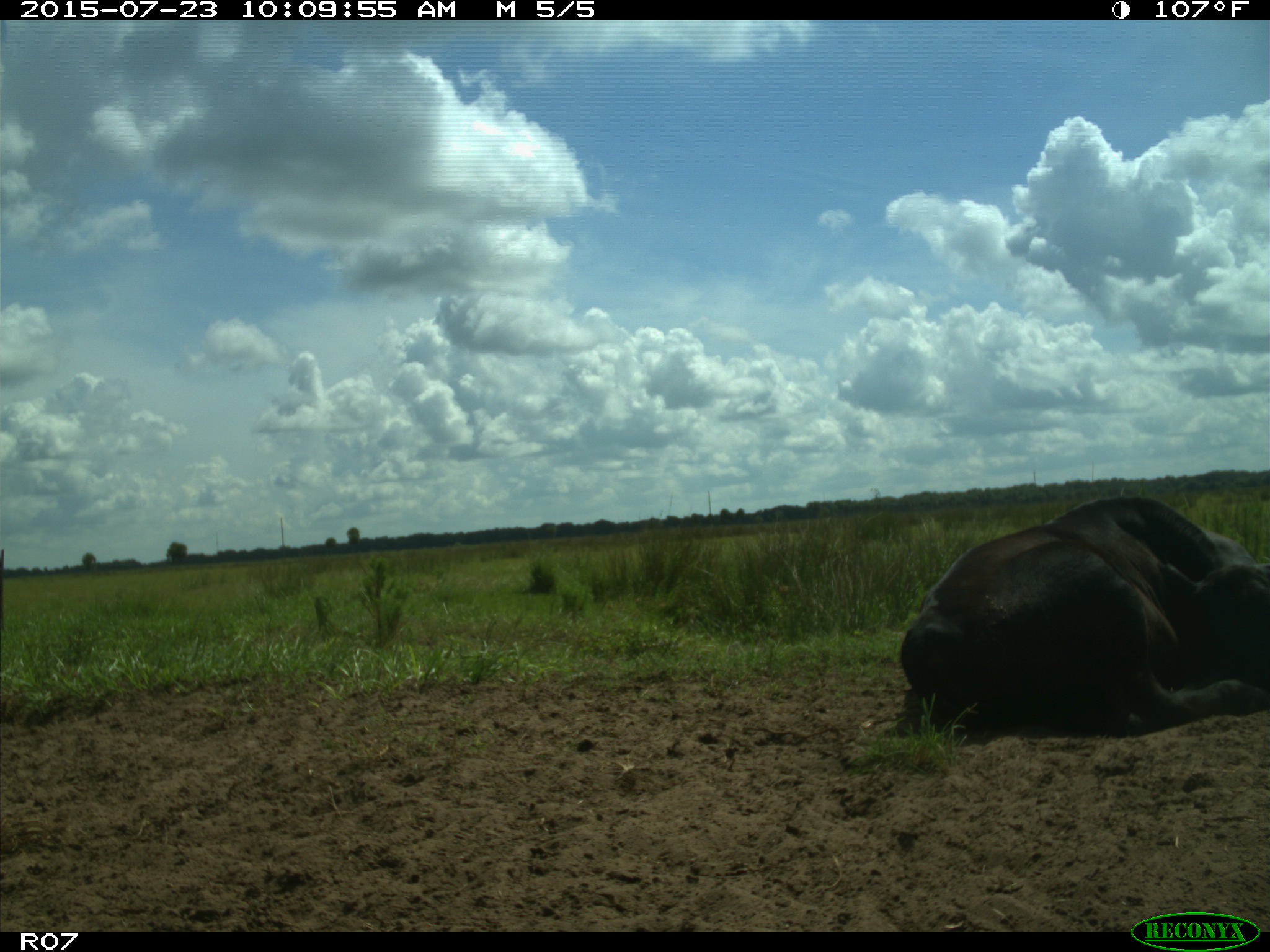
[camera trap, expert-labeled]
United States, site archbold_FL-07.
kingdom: Animalia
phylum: Chordata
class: Mammalia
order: Artiodactyla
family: Bovidae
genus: Bos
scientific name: Bos taurus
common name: domestic cow